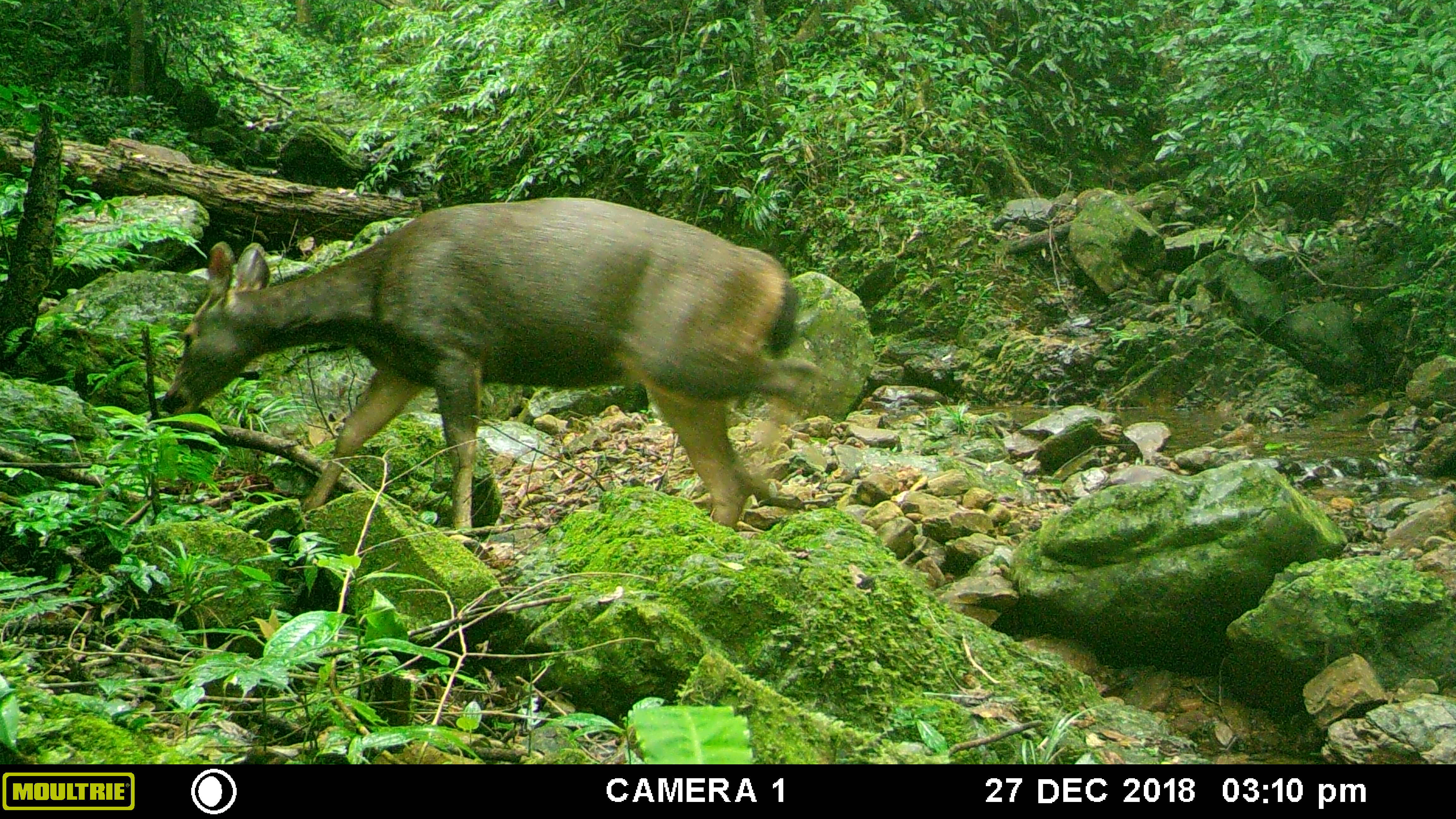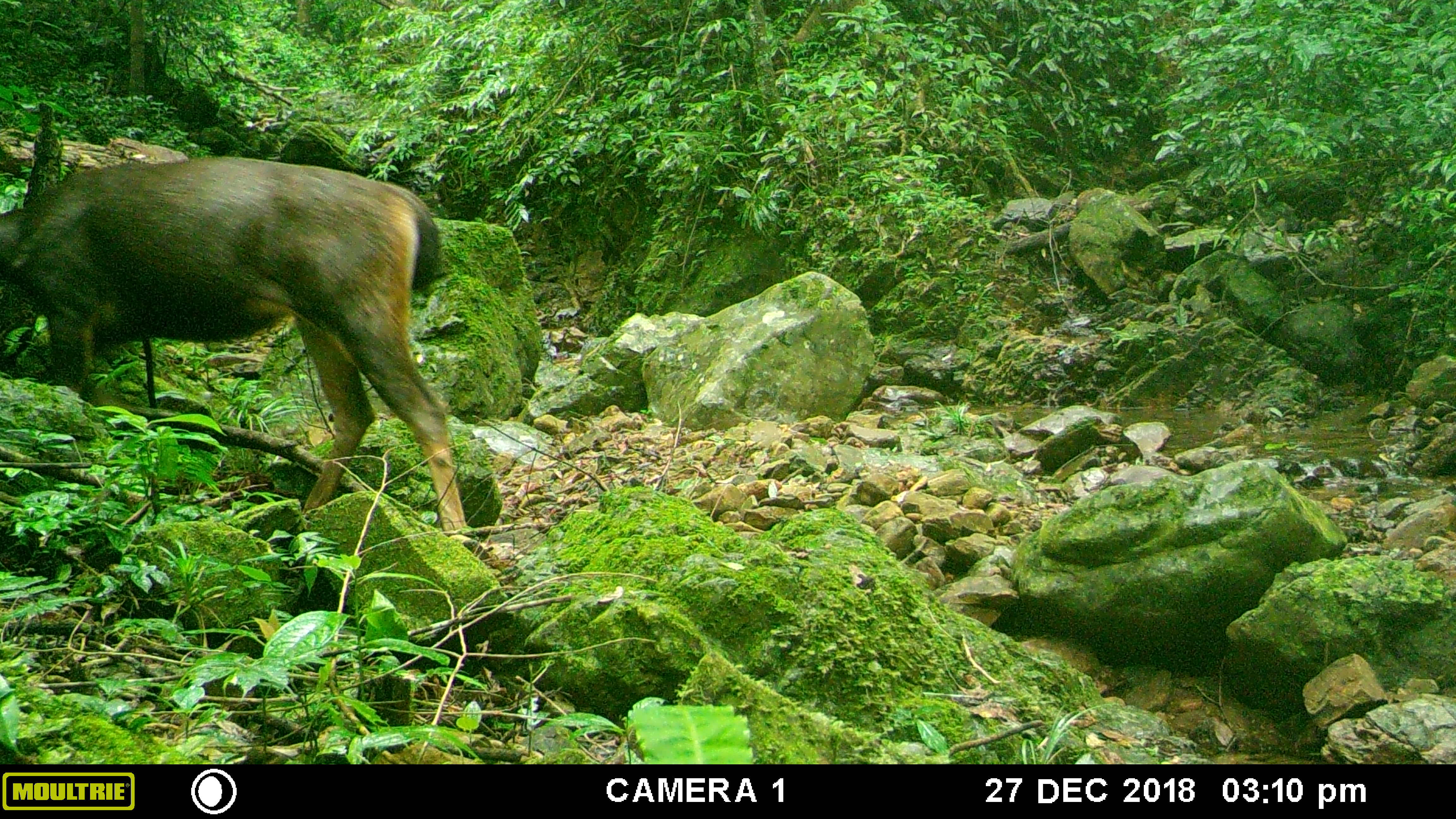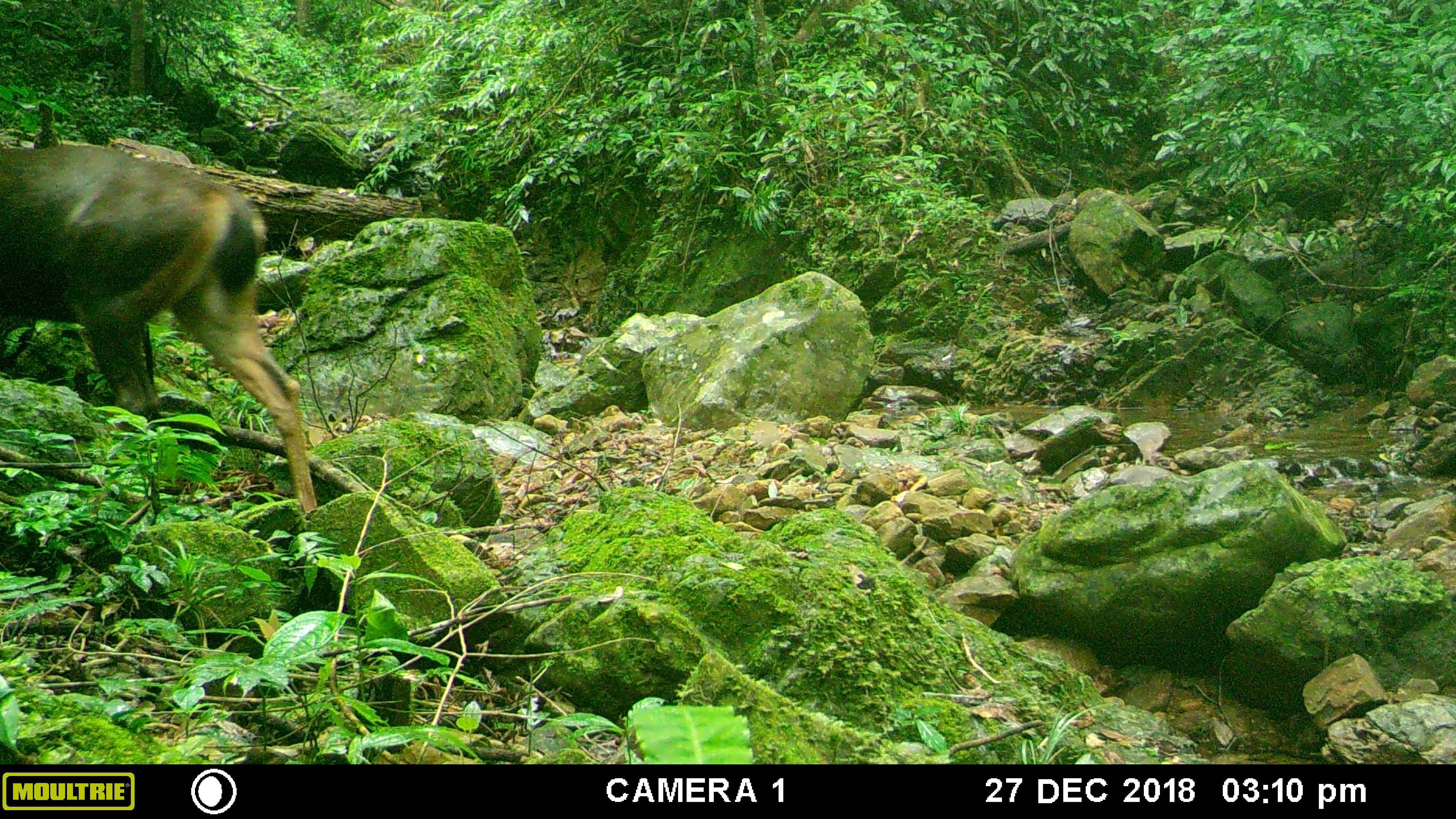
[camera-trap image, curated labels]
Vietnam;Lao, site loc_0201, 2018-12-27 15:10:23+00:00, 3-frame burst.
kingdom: Animalia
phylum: Chordata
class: Mammalia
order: Artiodactyla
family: Cervidae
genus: Rusa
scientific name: Rusa unicolor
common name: sambar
Sambar (Rusa unicolor). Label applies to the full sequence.